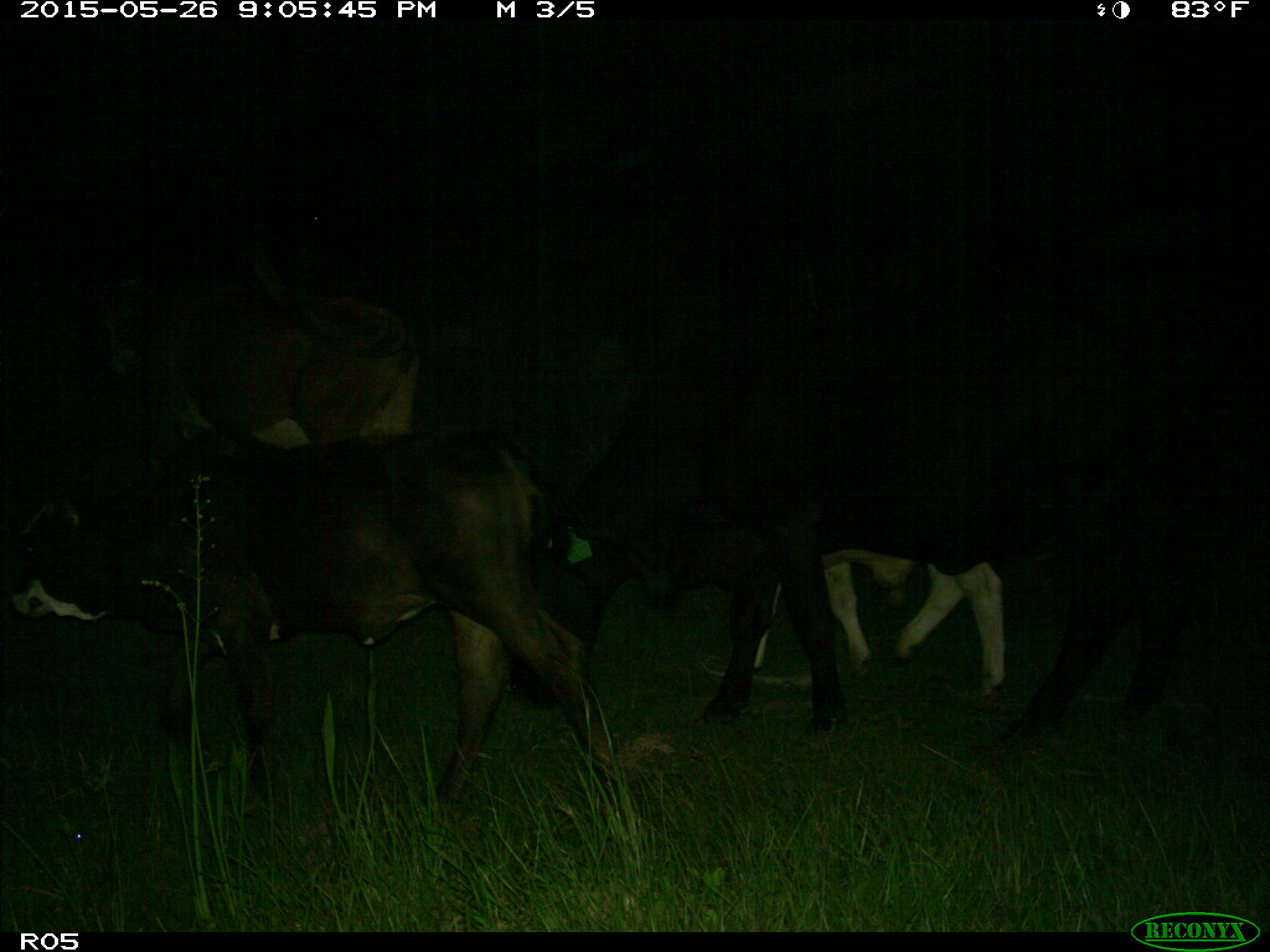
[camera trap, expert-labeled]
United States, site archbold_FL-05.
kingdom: Animalia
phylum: Chordata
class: Mammalia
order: Artiodactyla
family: Bovidae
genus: Bos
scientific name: Bos taurus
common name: domestic cow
Bos taurus (domestic cow).